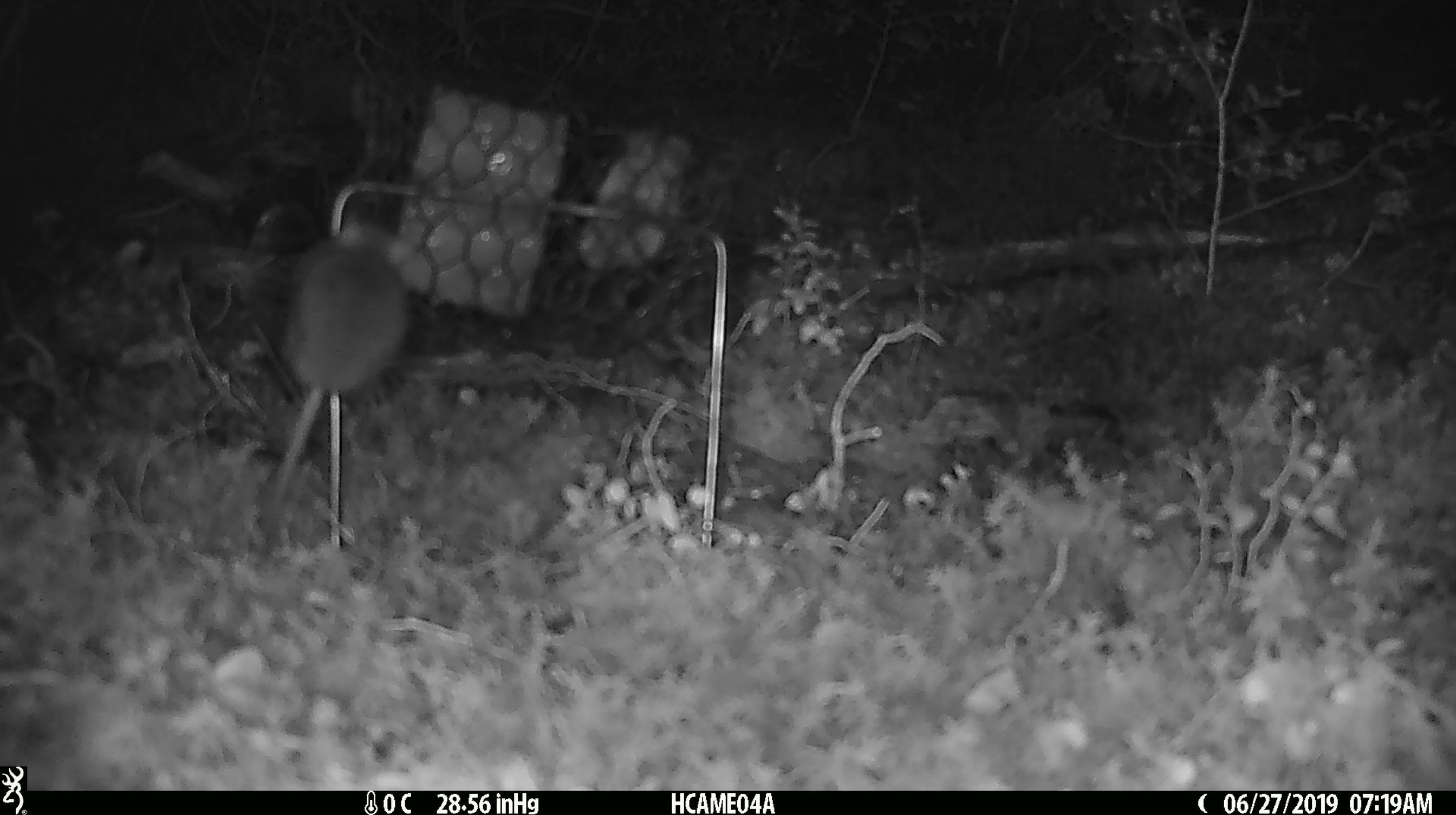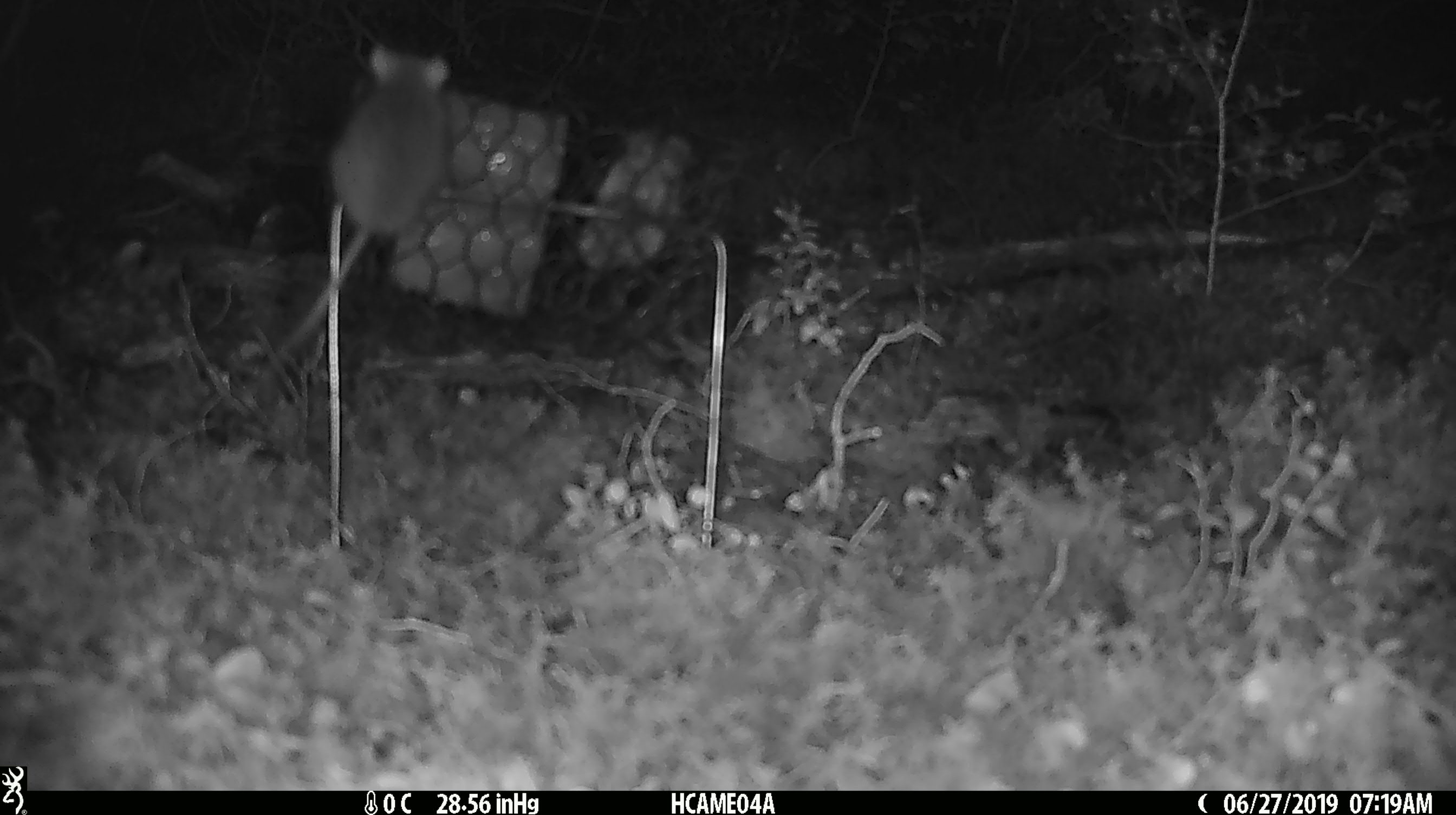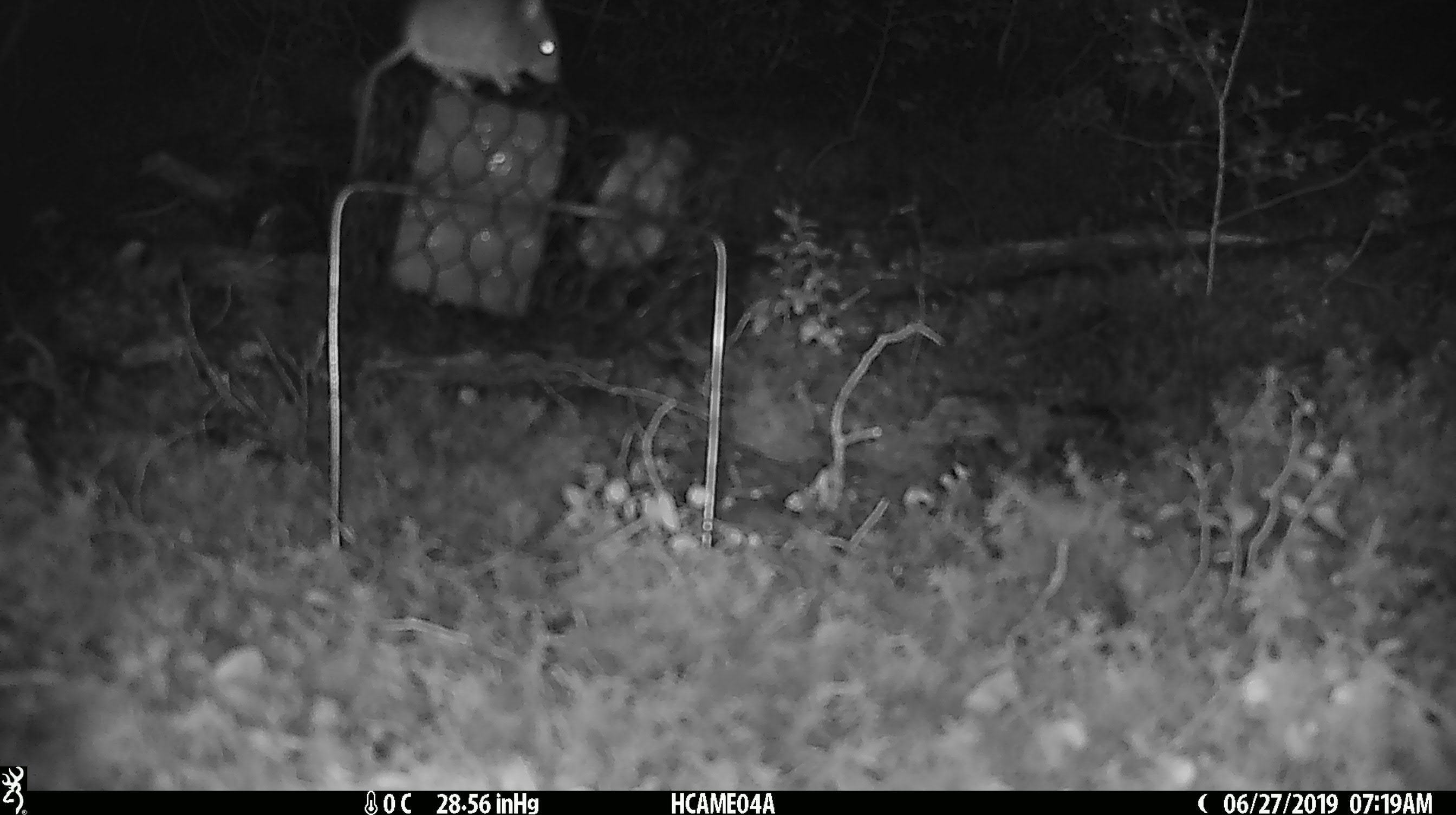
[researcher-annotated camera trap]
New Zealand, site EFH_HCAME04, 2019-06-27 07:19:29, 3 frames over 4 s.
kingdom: Animalia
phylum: Chordata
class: Mammalia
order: Rodentia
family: Muridae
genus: Mus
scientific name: Mus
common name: mouse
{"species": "mouse (Mus)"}